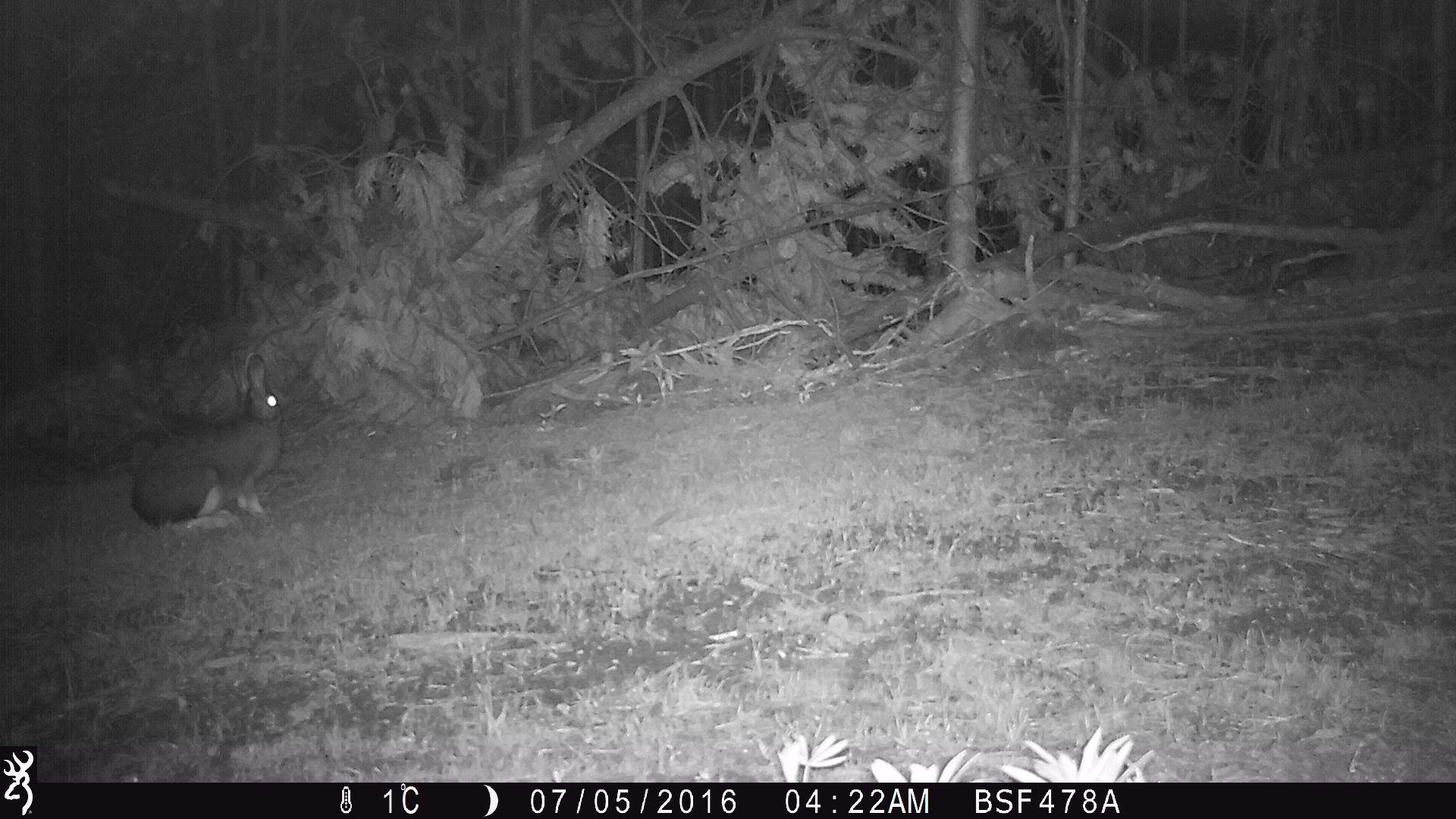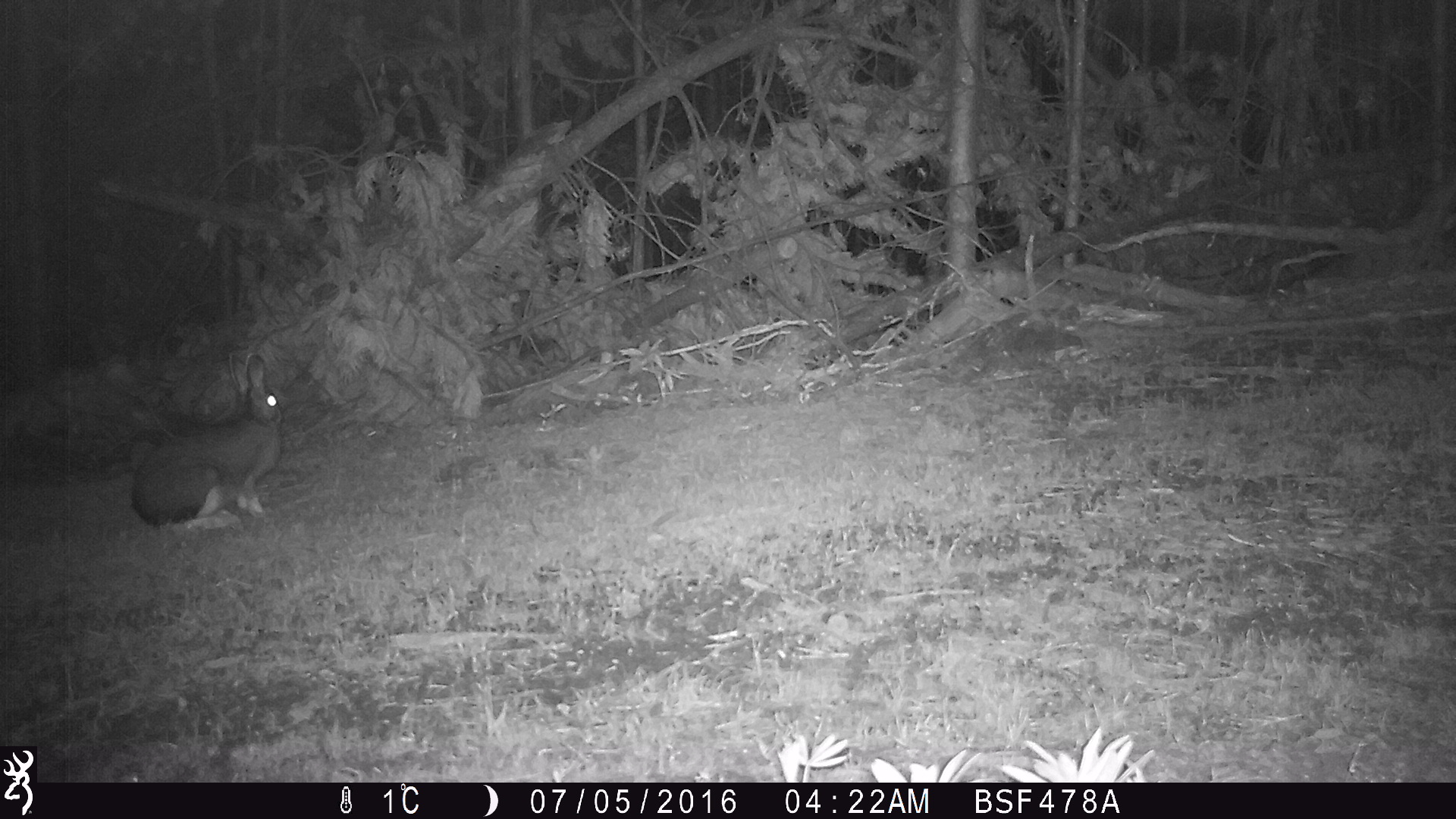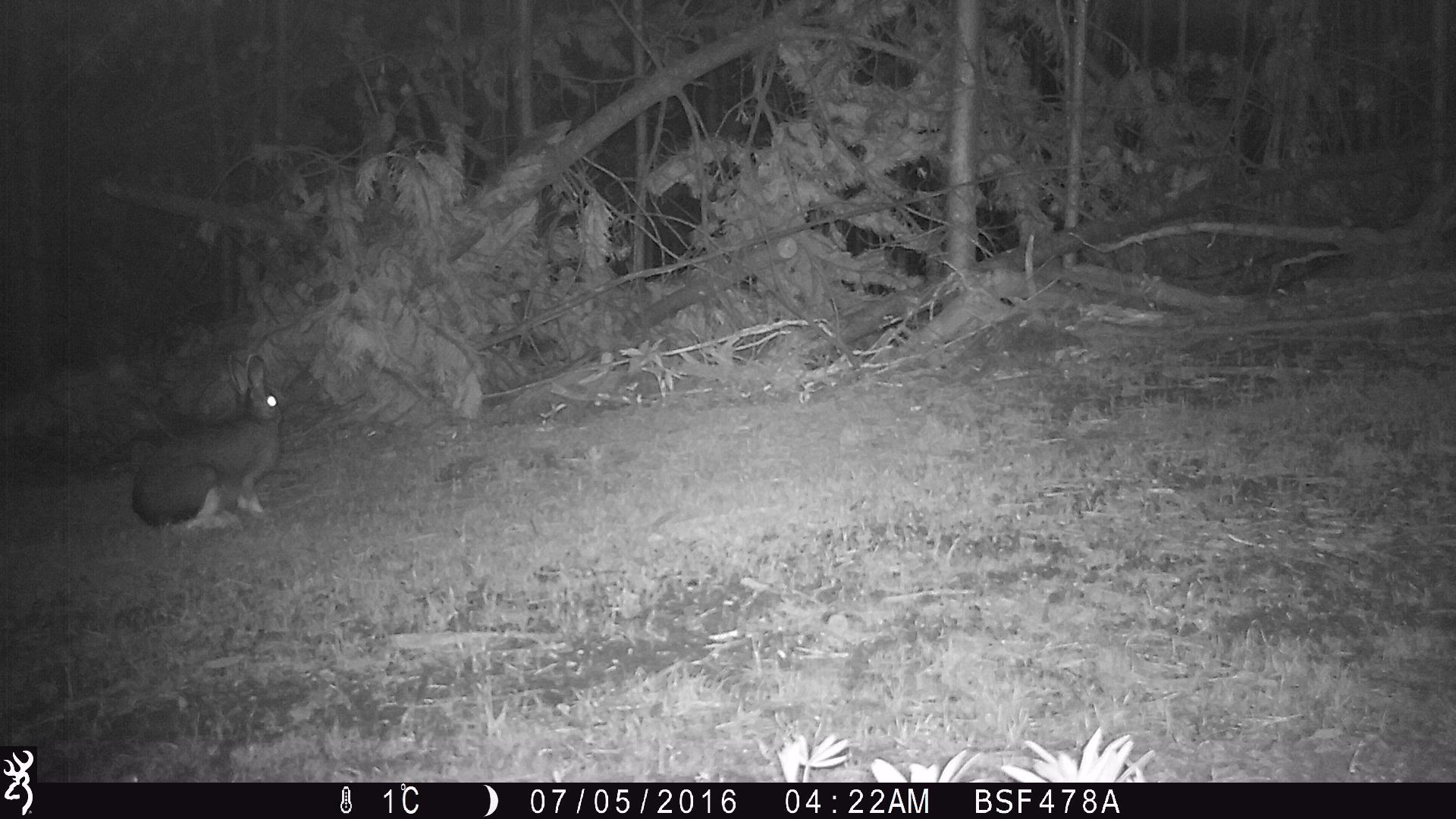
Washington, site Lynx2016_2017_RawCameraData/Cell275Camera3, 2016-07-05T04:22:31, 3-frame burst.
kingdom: Animalia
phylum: Chordata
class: Mammalia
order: Lagomorpha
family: Leporidae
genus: Lepus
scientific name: Lepus americanus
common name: snowshoe hare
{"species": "Lepus americanus (snowshoe hare)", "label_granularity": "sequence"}